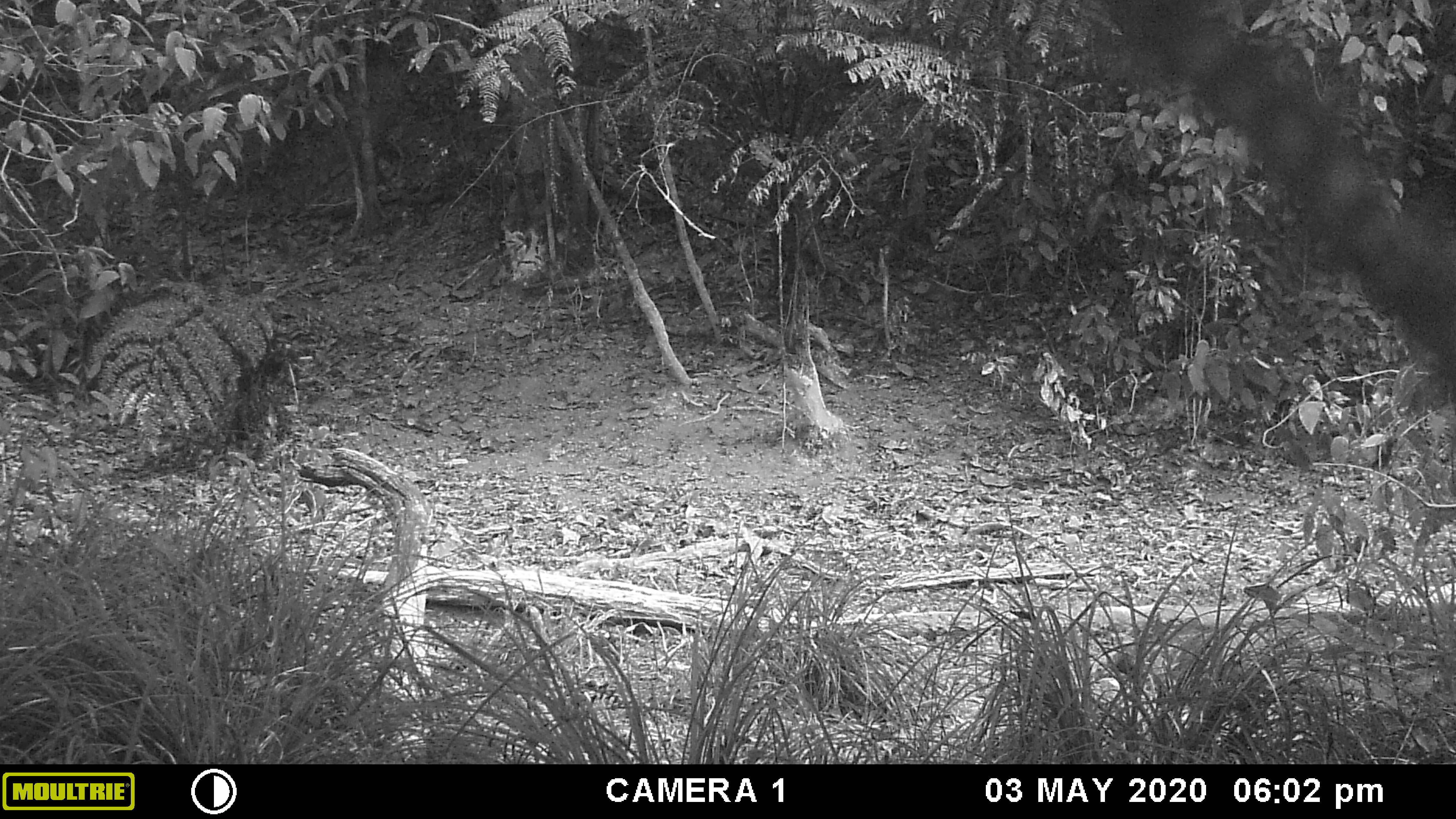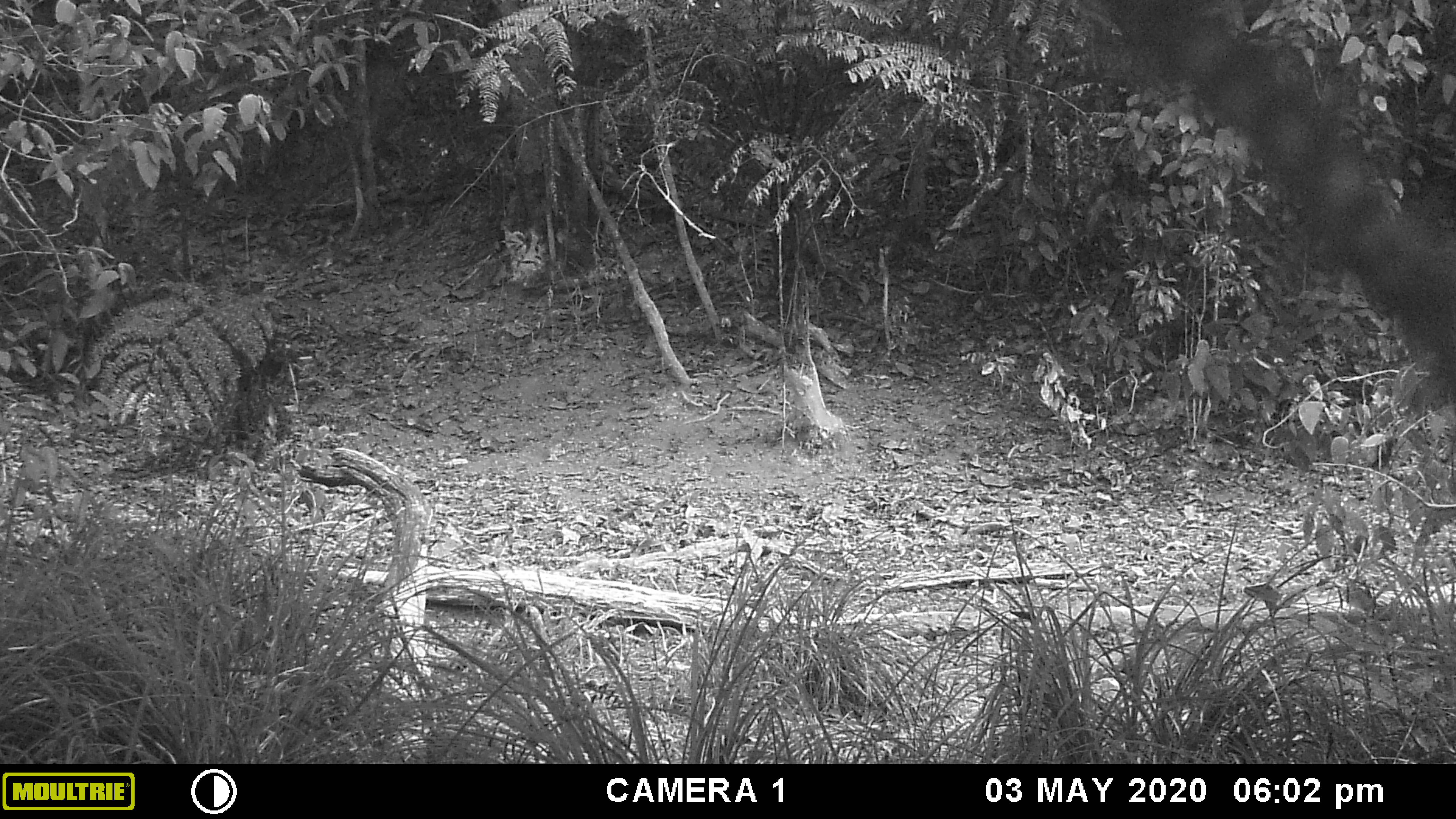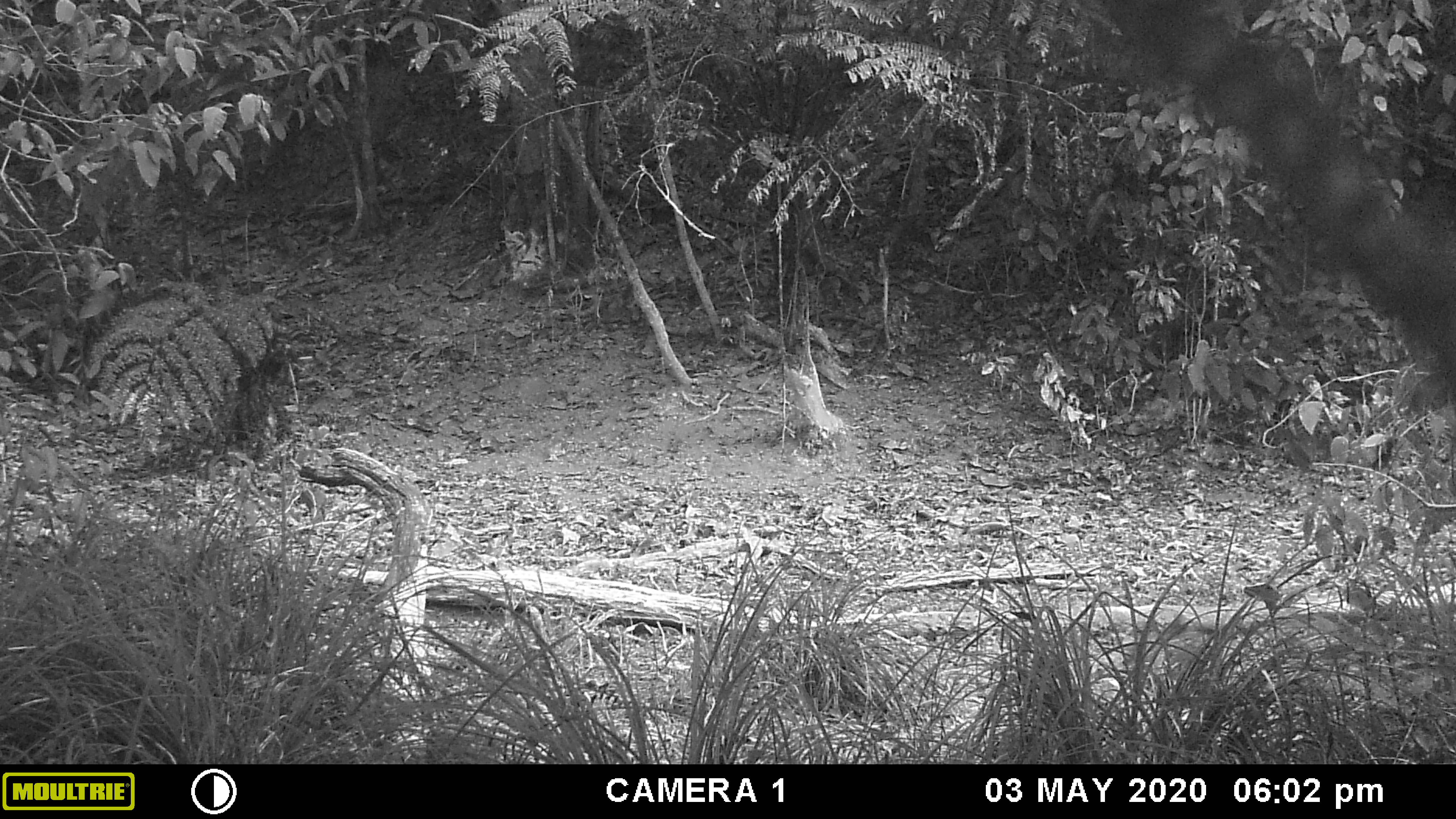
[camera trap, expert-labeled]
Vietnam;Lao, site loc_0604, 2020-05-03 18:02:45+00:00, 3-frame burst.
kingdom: Animalia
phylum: Chordata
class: Mammalia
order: Artiodactyla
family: Suidae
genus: Sus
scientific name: Sus scrofa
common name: eurasian wild pig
Eurasian wild pig (Sus scrofa). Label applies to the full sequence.